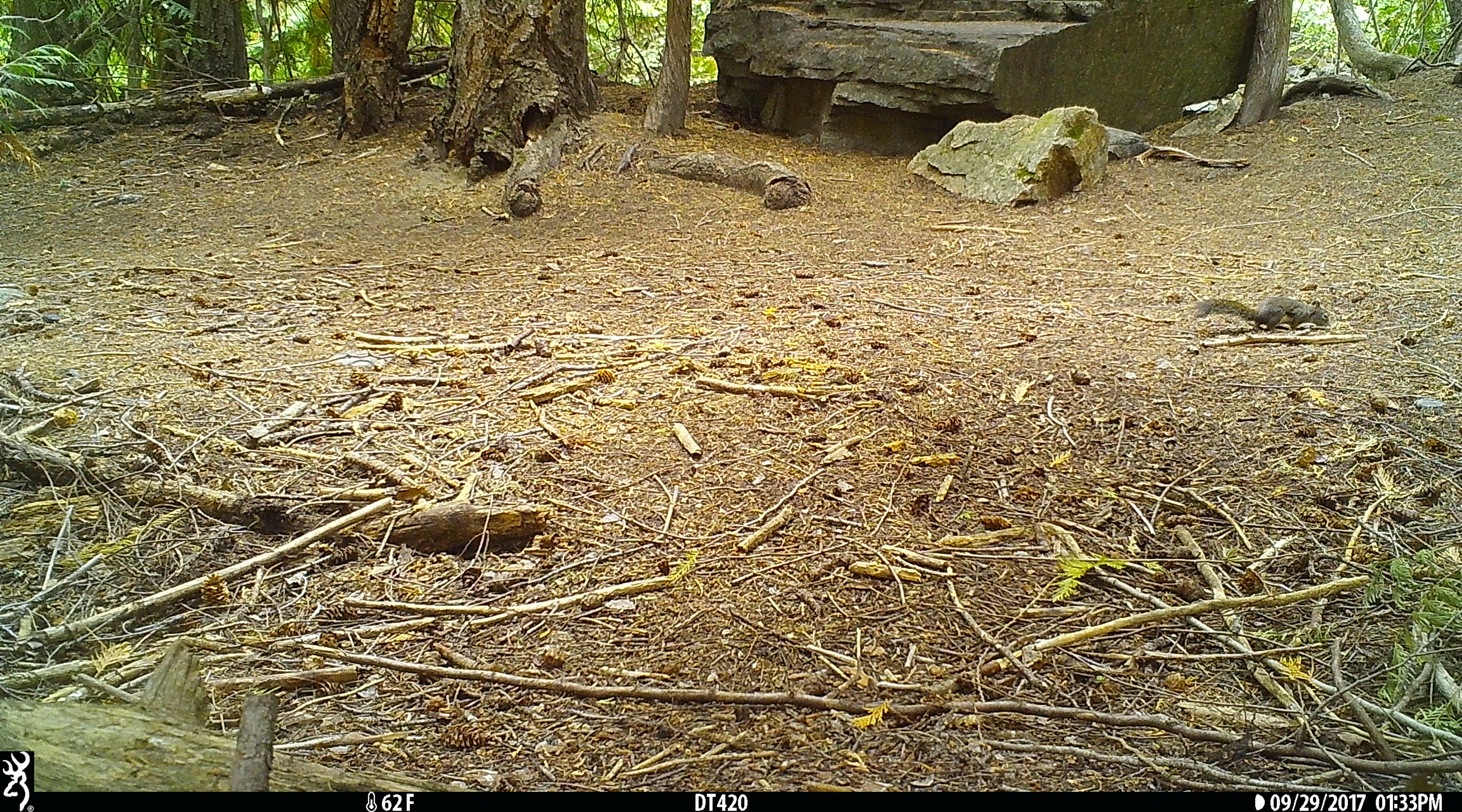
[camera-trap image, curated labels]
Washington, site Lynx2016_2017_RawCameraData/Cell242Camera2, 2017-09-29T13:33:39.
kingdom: Animalia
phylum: Chordata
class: Mammalia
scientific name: Mammalia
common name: small mammal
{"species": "small mammal (Mammalia)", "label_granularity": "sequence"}